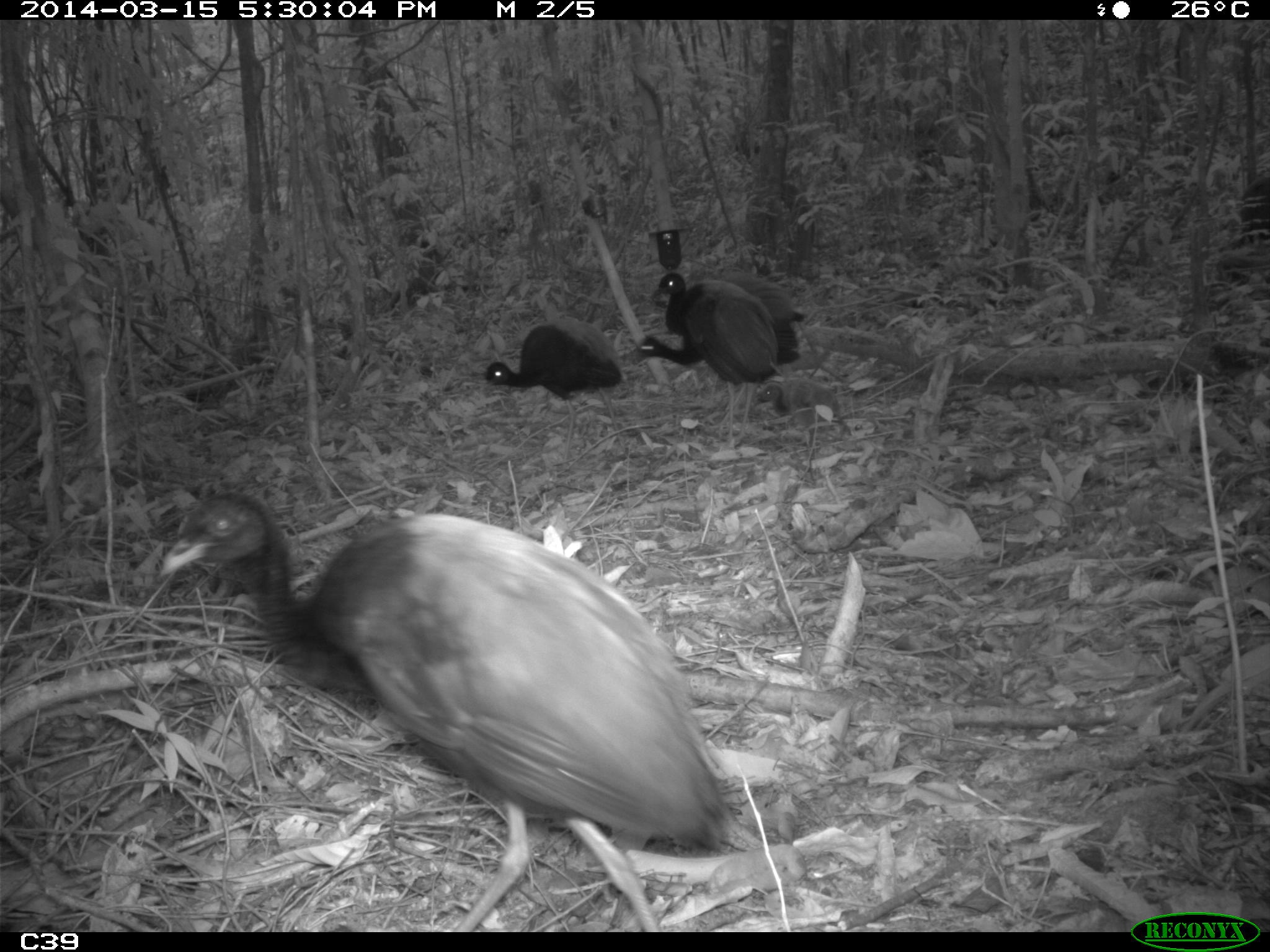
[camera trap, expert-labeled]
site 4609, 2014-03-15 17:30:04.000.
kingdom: Animalia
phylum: Chordata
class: Aves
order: Gruiformes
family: Psophiidae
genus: Psophia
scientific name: Psophia crepitans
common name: gray-winged trumpeter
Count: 8.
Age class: adult.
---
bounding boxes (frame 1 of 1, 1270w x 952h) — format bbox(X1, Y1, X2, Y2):
psophia crepitans: bbox(152, 497, 740, 929); bbox(481, 318, 628, 471); bbox(654, 274, 776, 425); bbox(635, 307, 808, 382); bbox(754, 378, 848, 456)